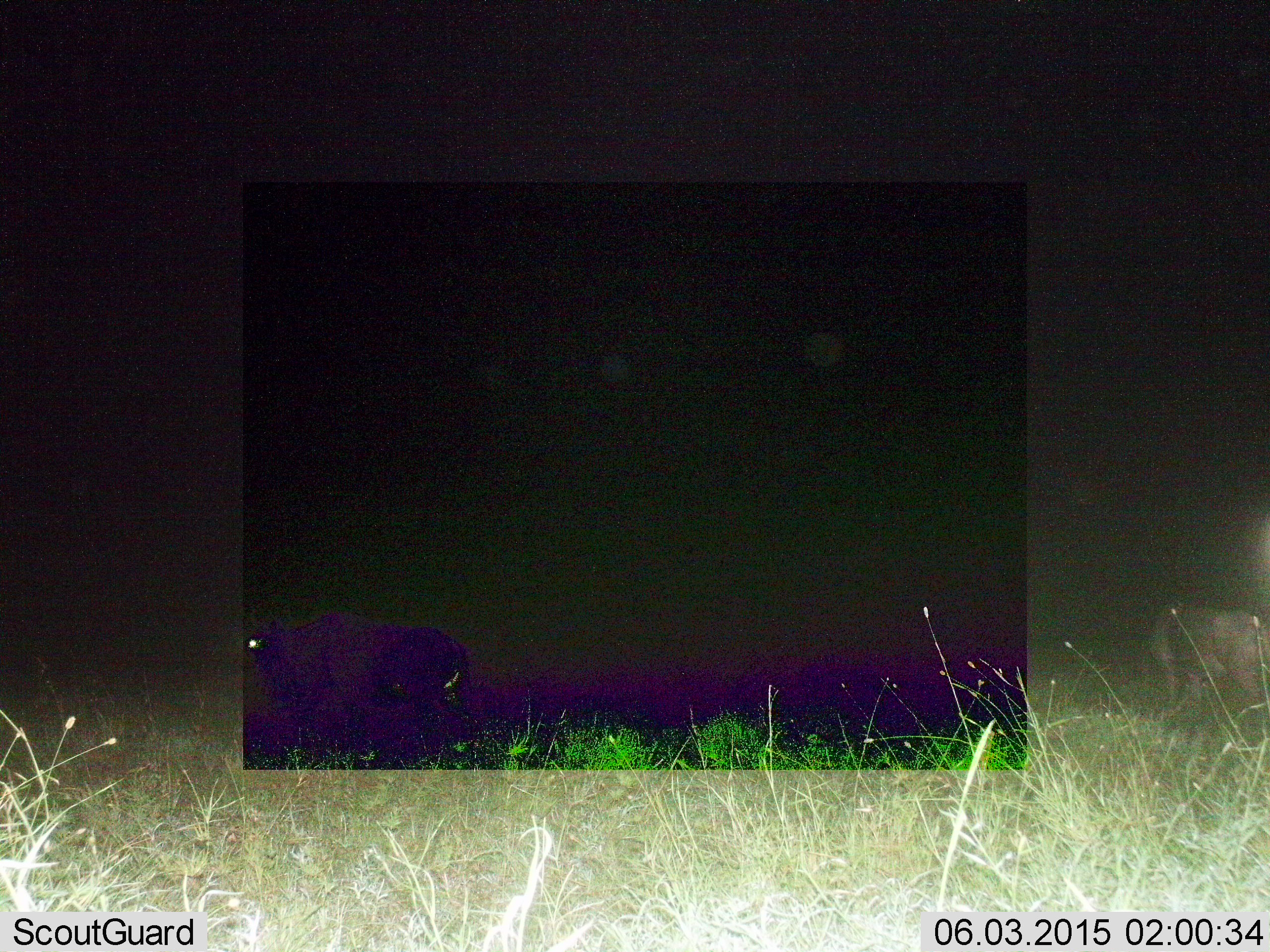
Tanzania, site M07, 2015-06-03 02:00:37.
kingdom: Animalia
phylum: Chordata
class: Mammalia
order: Artiodactyla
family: Bovidae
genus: Connochaetes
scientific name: Connochaetes taurinus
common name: blue wildebeest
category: wildebeest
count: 2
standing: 86%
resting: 0%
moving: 43%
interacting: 0%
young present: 0%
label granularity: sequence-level